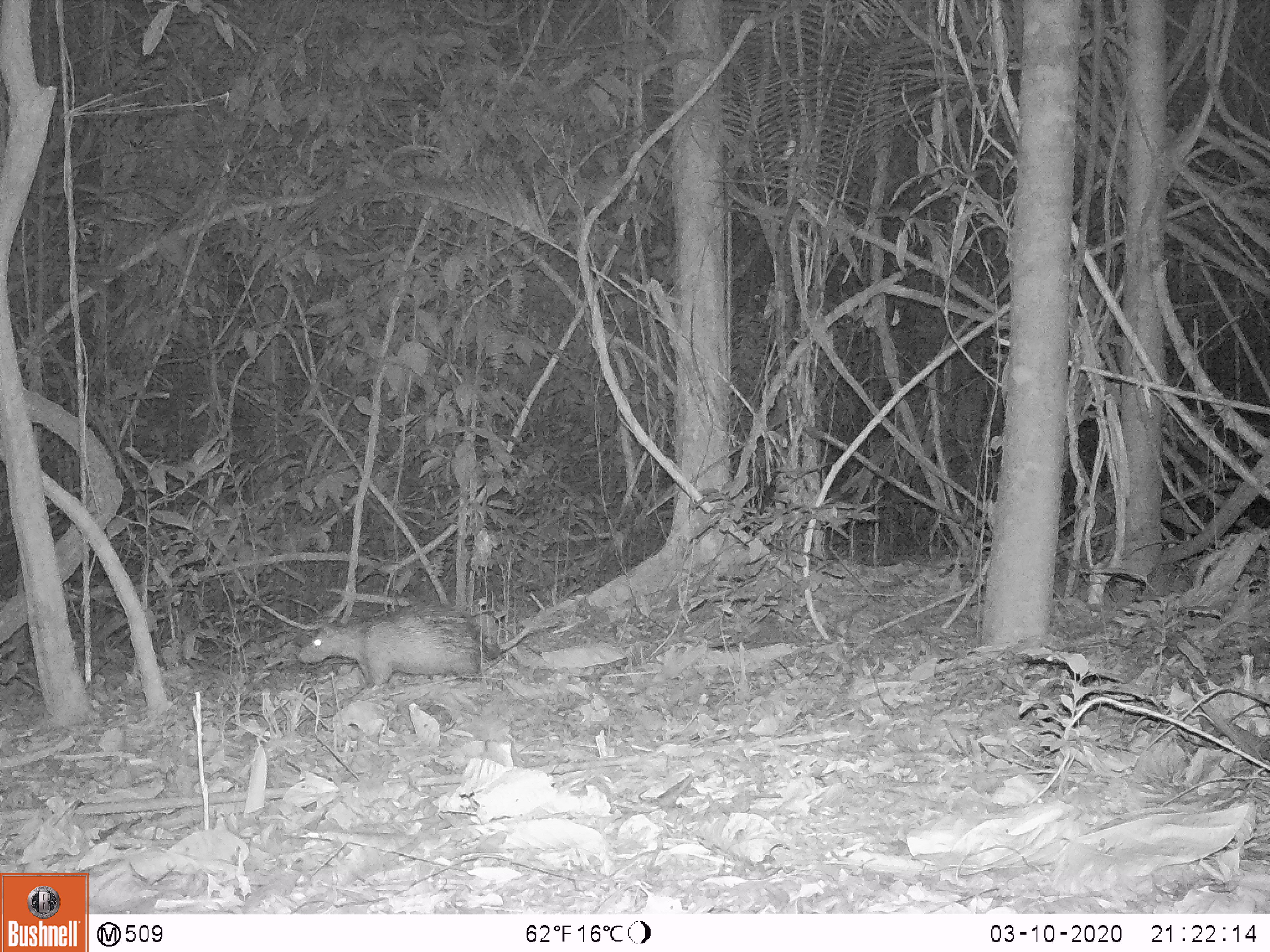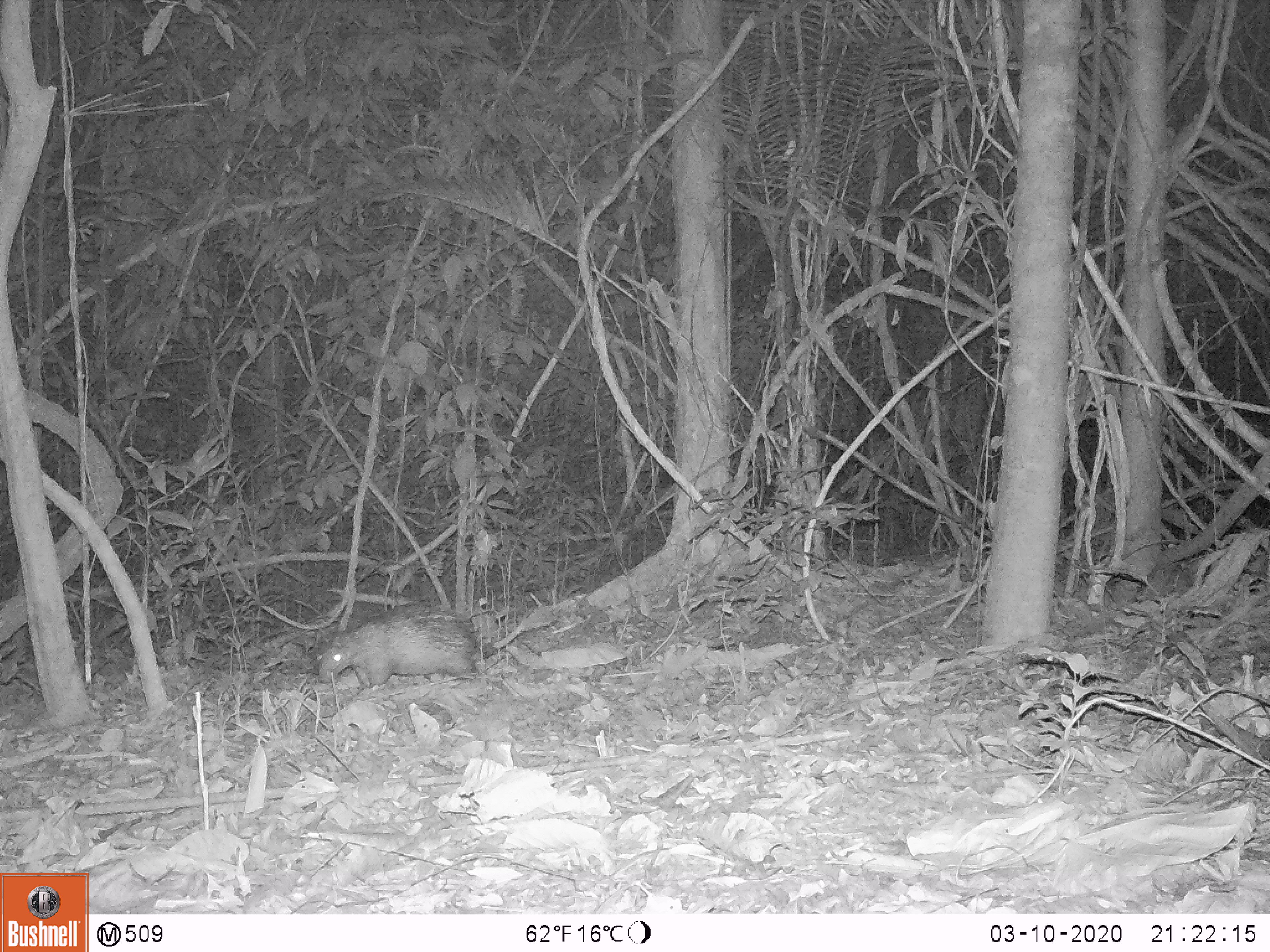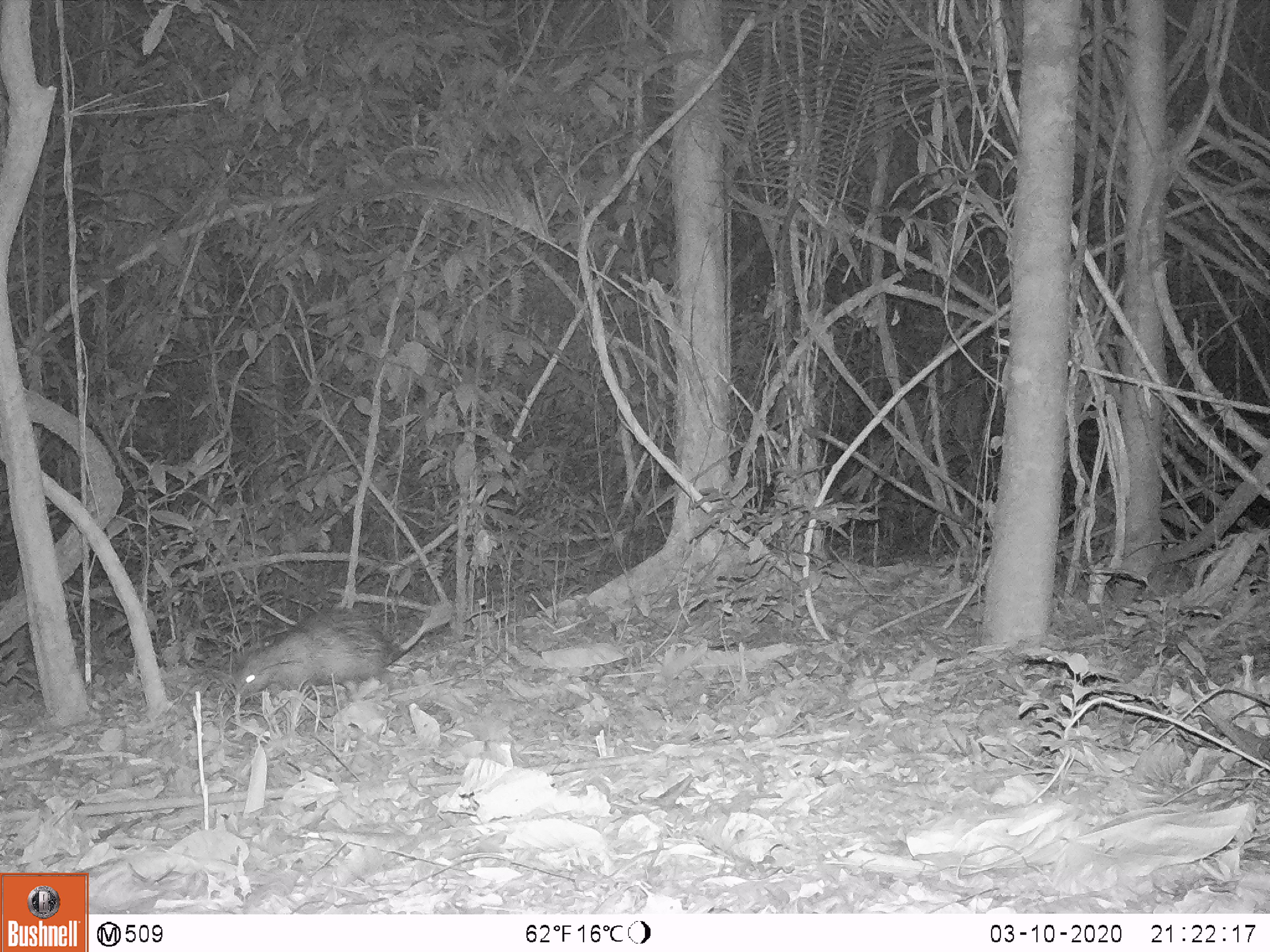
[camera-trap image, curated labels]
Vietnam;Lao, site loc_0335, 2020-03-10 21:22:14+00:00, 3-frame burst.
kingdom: Animalia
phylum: Chordata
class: Mammalia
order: Rodentia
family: Hystricidae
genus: Atherurus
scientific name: Atherurus macrourus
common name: asiatic brush-tailed porcupine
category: asiatic brush tailed porcupine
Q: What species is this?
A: Asiatic brush tailed porcupine (asiatic brush-tailed porcupine) (Atherurus macrourus).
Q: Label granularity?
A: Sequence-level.